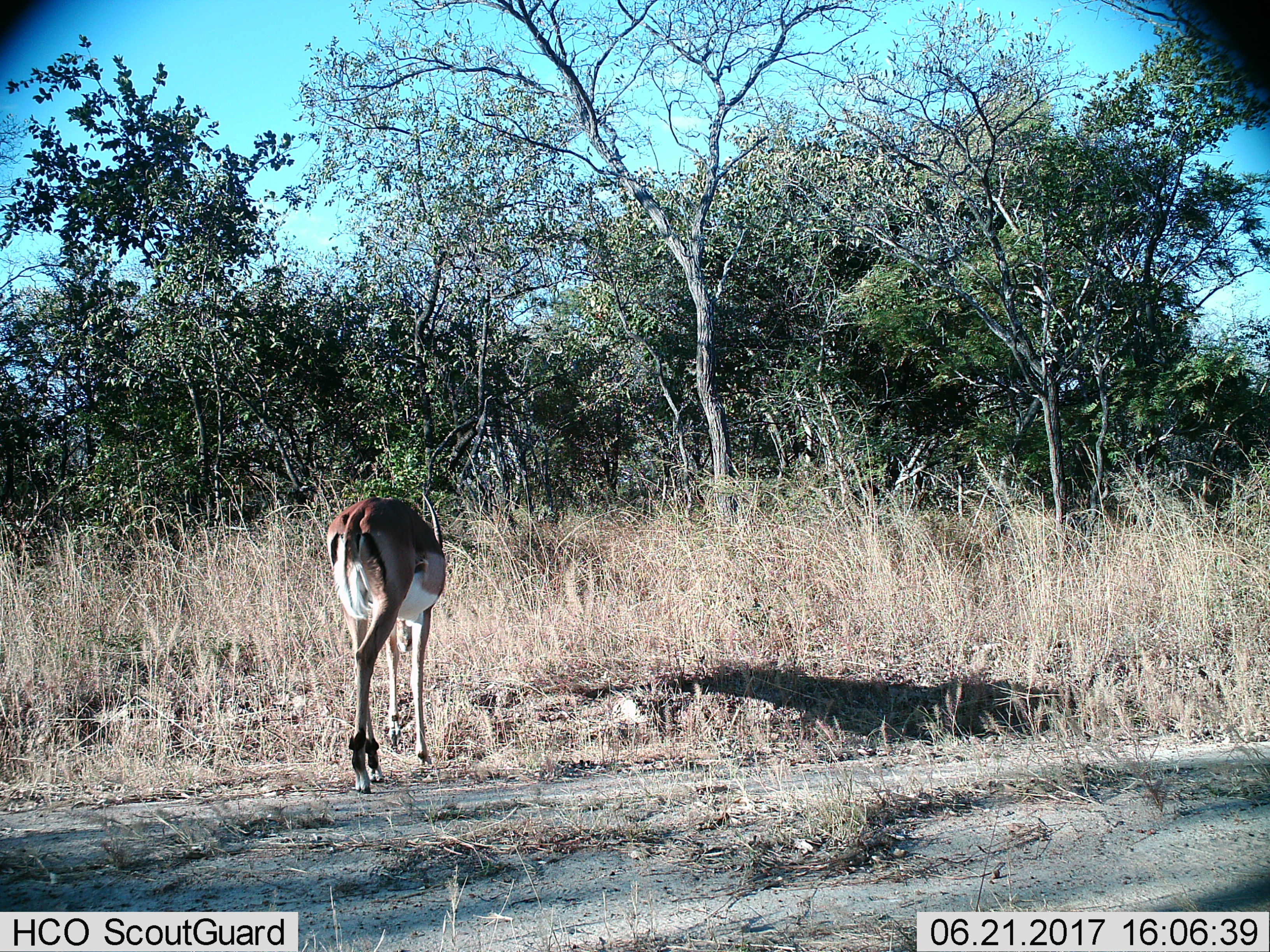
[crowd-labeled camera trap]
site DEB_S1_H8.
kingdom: Animalia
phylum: Chordata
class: Mammalia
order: Artiodactyla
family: Bovidae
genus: Aepyceros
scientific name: Aepyceros melampus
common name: impala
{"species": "impala (Aepyceros melampus)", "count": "1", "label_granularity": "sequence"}